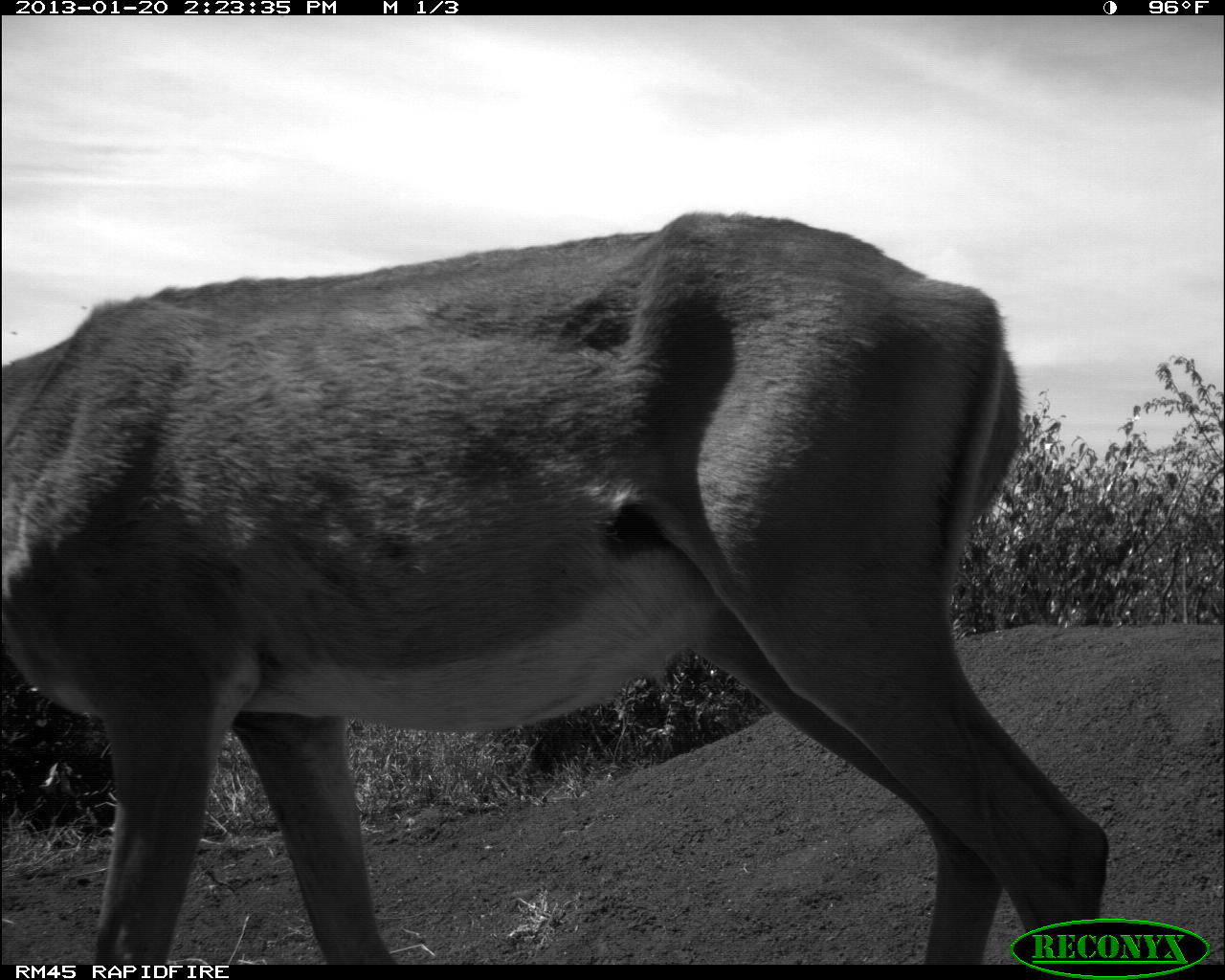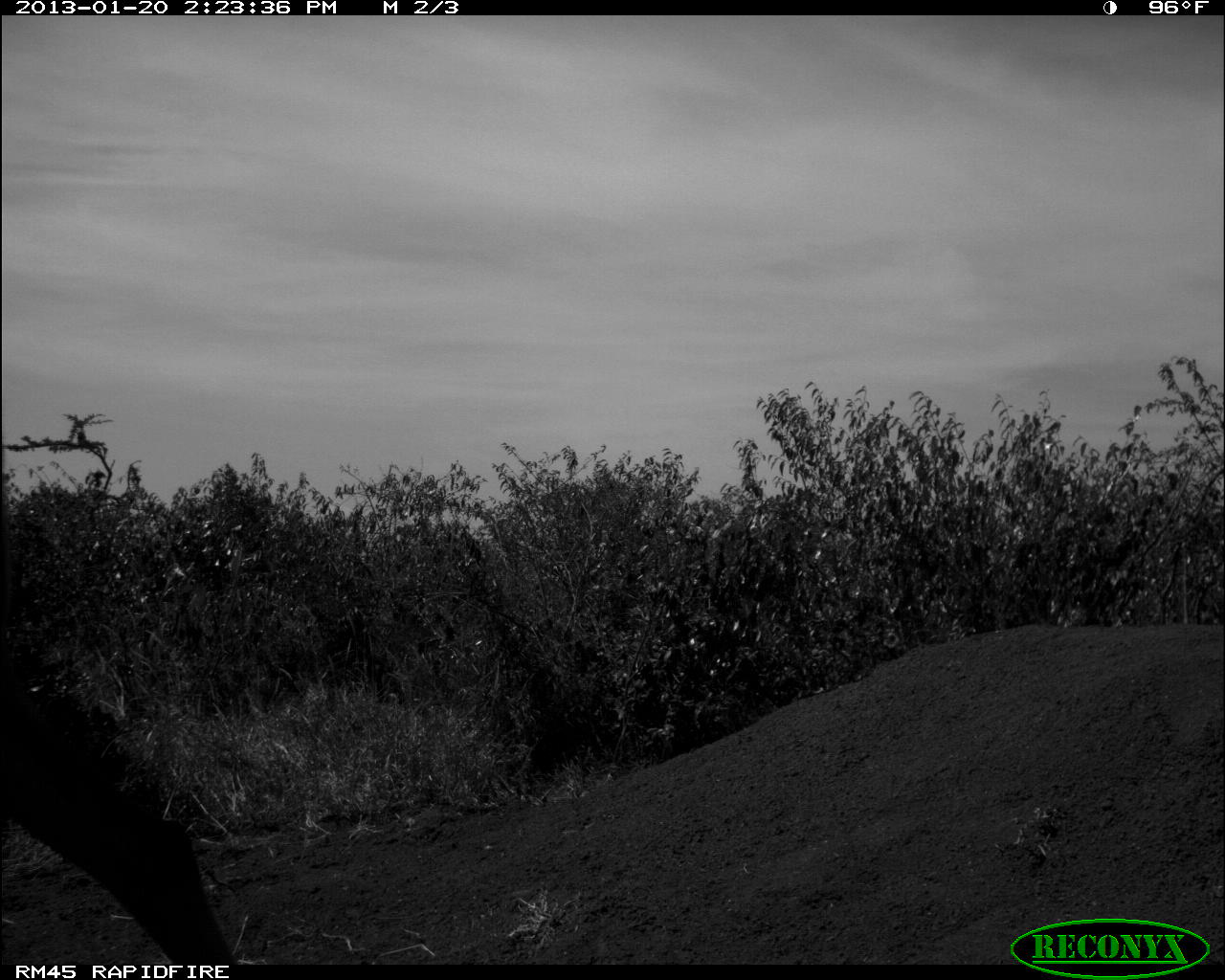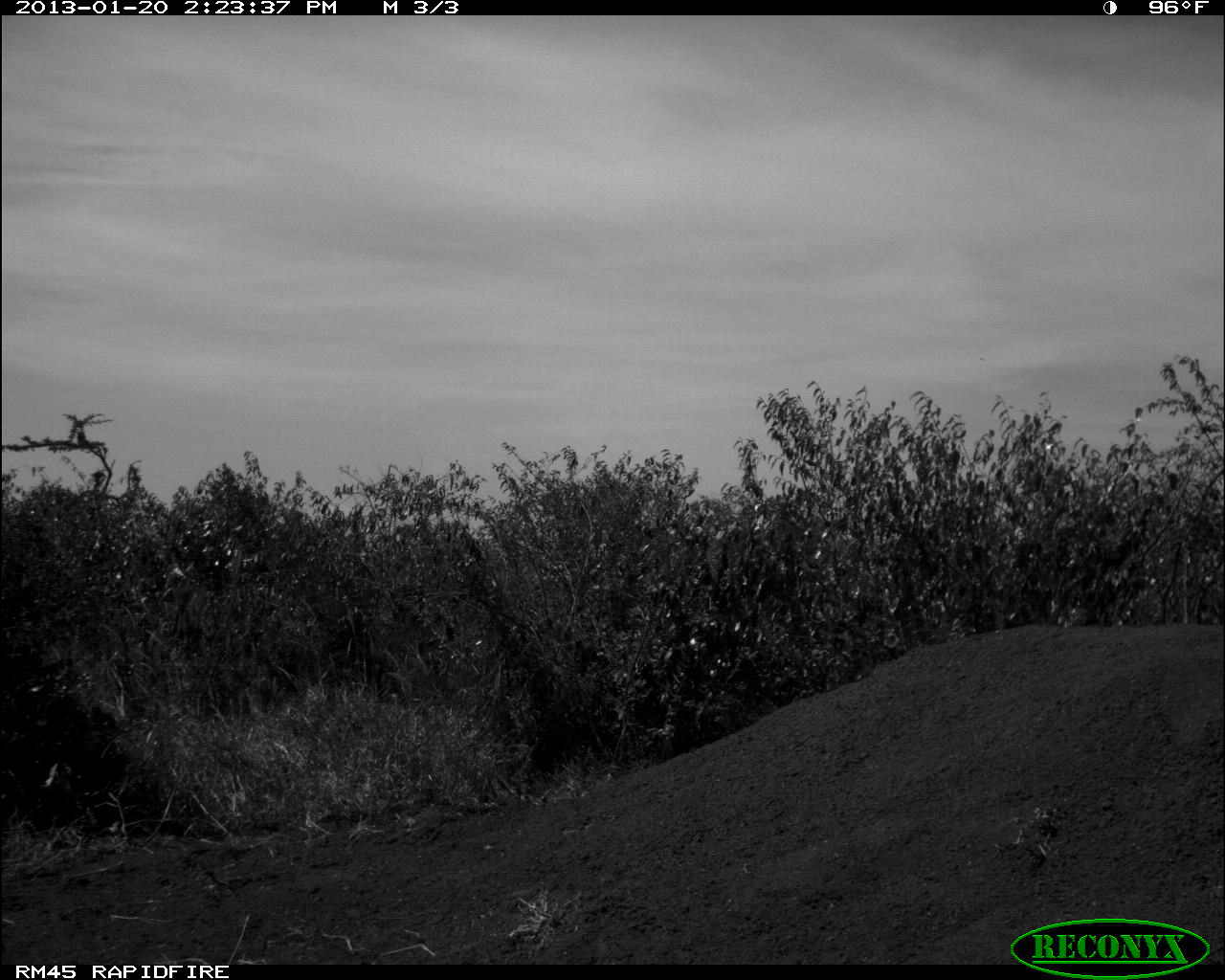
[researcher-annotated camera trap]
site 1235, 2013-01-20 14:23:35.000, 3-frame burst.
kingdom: Animalia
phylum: Chordata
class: Mammalia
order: Artiodactyla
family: Bovidae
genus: Aepyceros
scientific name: Aepyceros melampus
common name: impala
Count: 1.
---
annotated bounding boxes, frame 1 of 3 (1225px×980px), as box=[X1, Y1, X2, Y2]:
aepyceros melampus: box=[0, 205, 1106, 970]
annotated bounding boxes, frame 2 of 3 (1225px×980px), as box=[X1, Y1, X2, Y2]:
aepyceros melampus: box=[0, 525, 240, 969]